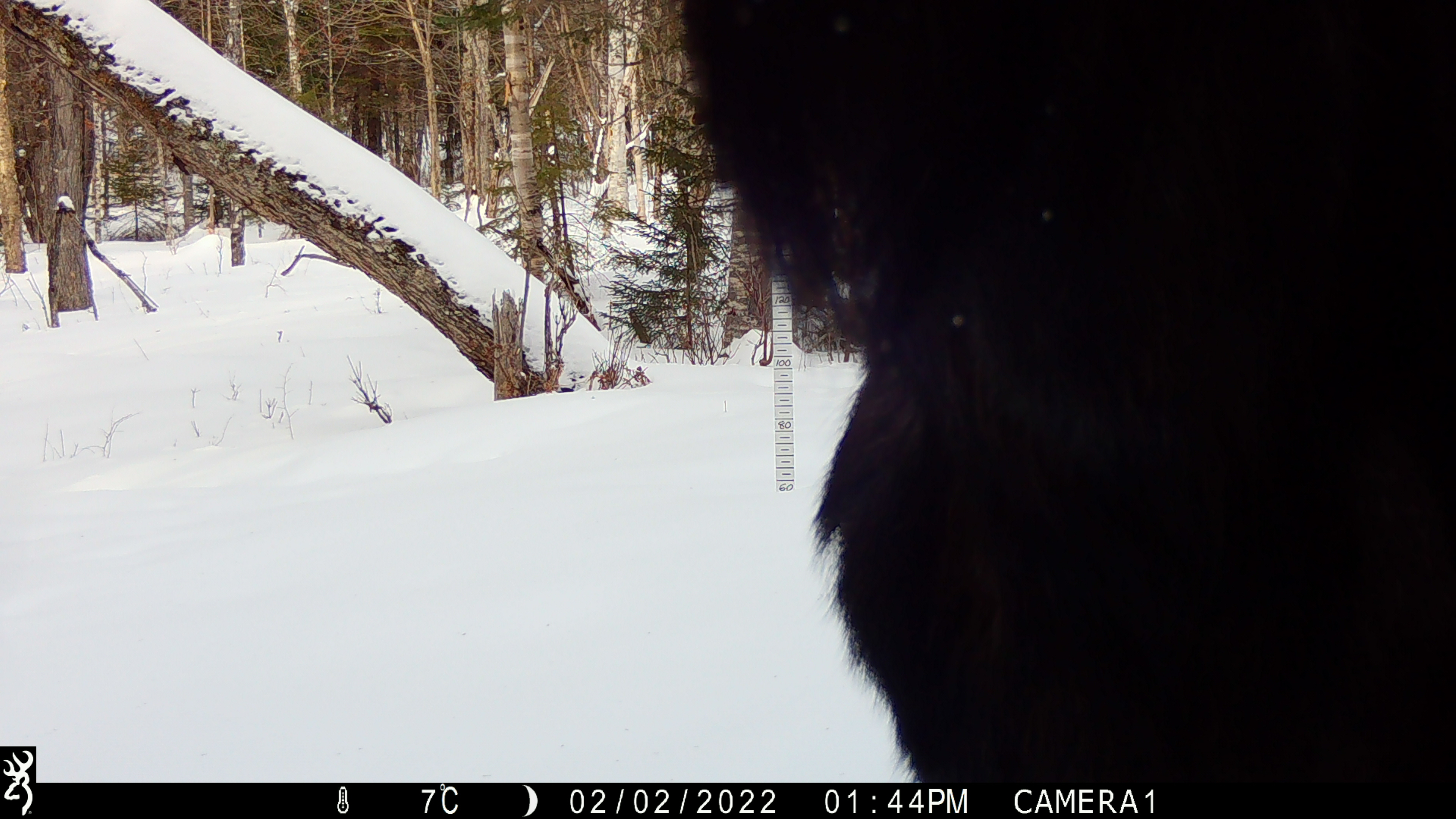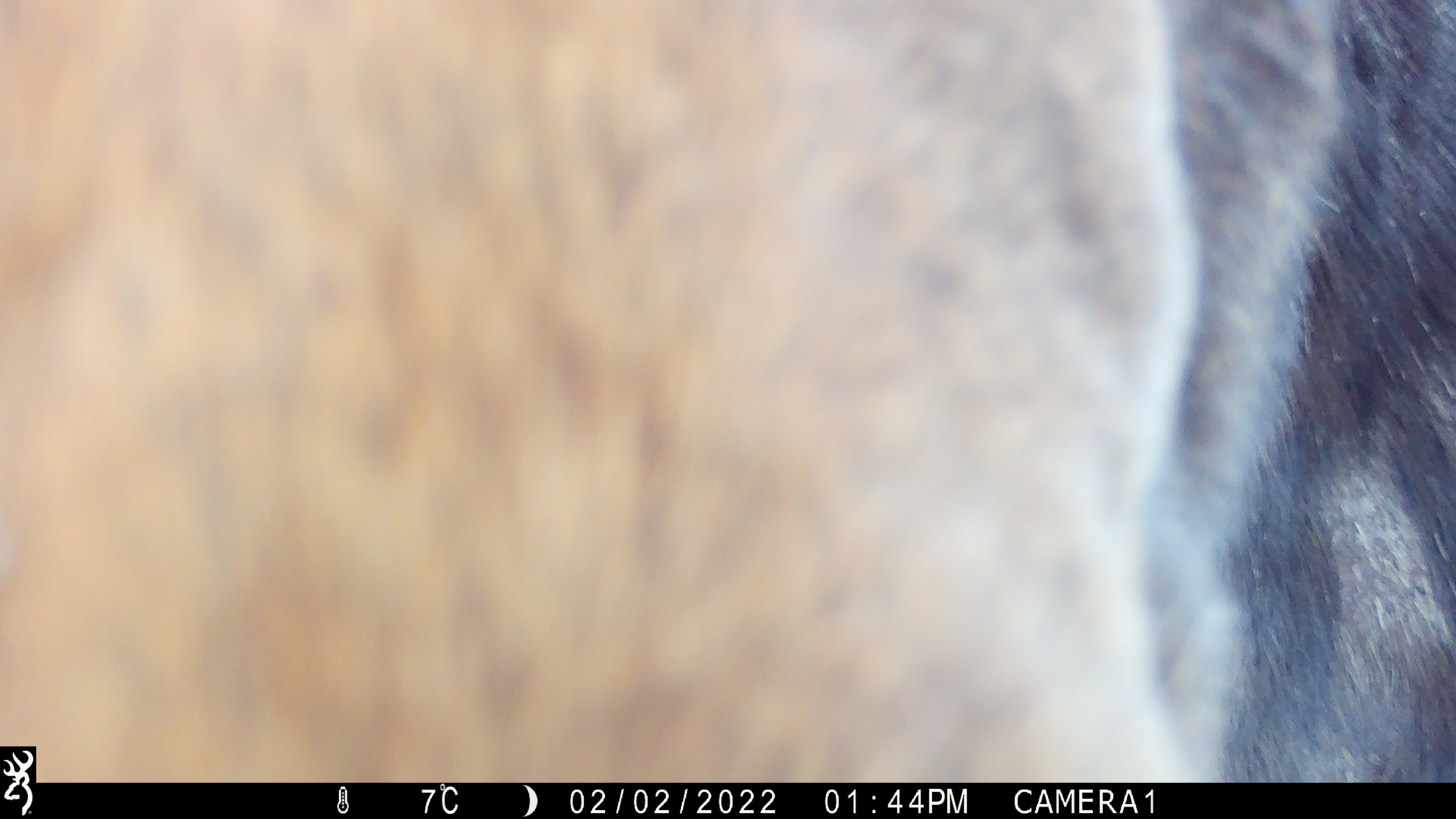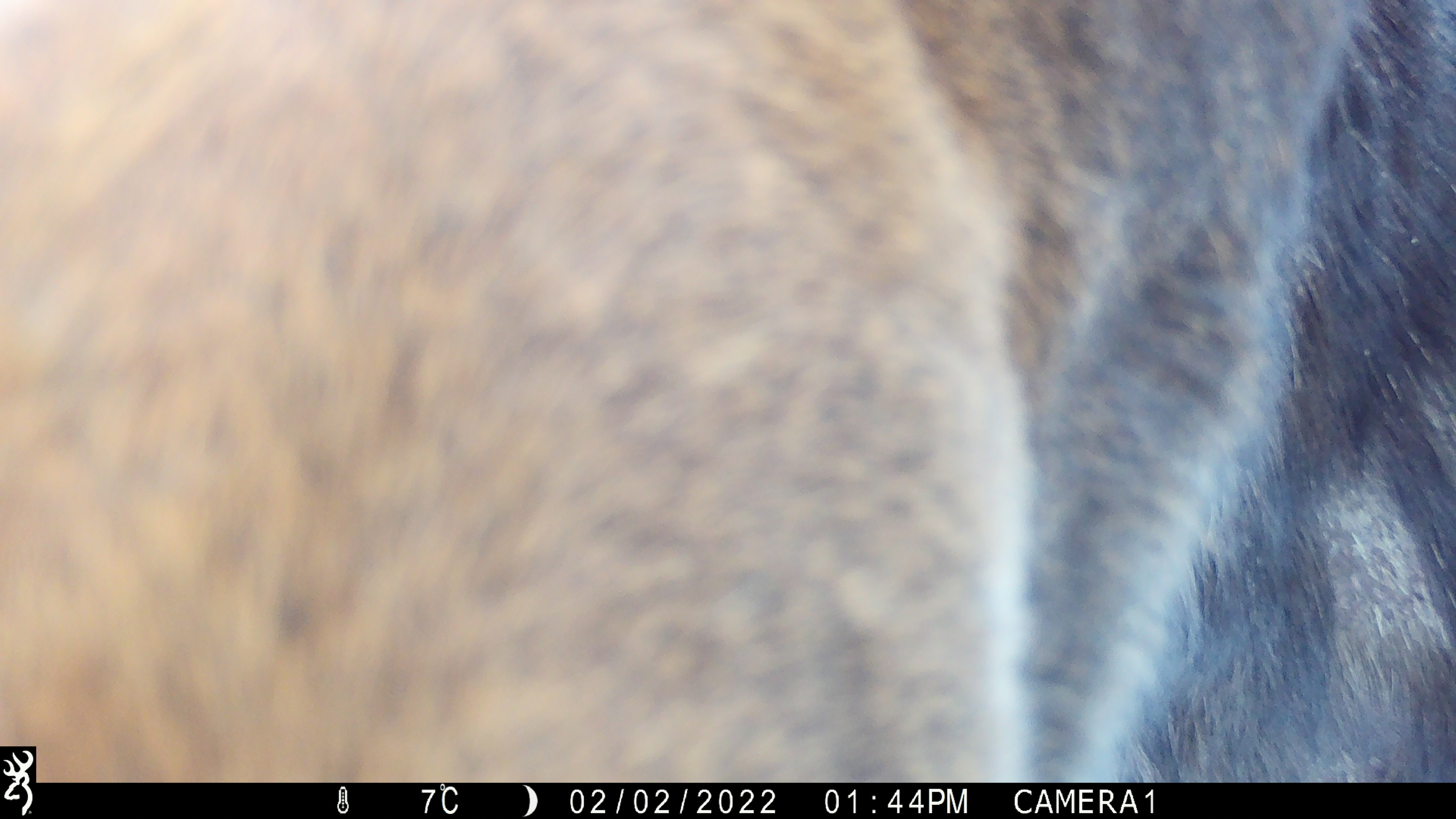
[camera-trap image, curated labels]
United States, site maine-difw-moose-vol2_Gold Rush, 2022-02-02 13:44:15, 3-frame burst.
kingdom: Animalia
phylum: Chordata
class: Mammalia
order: Artiodactyla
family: Cervidae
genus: Alces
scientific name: Alces alces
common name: moose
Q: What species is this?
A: Moose (Alces alces).